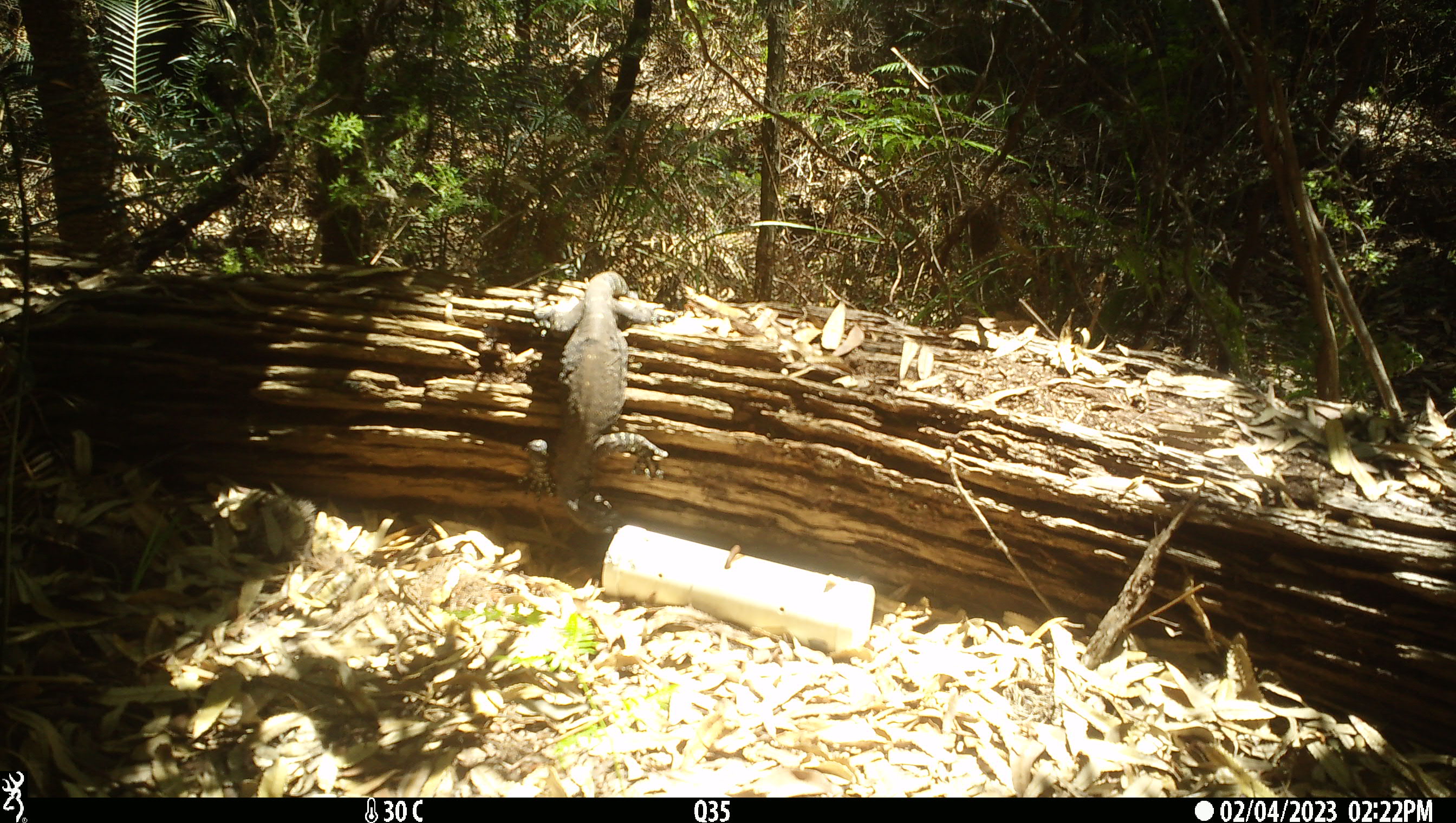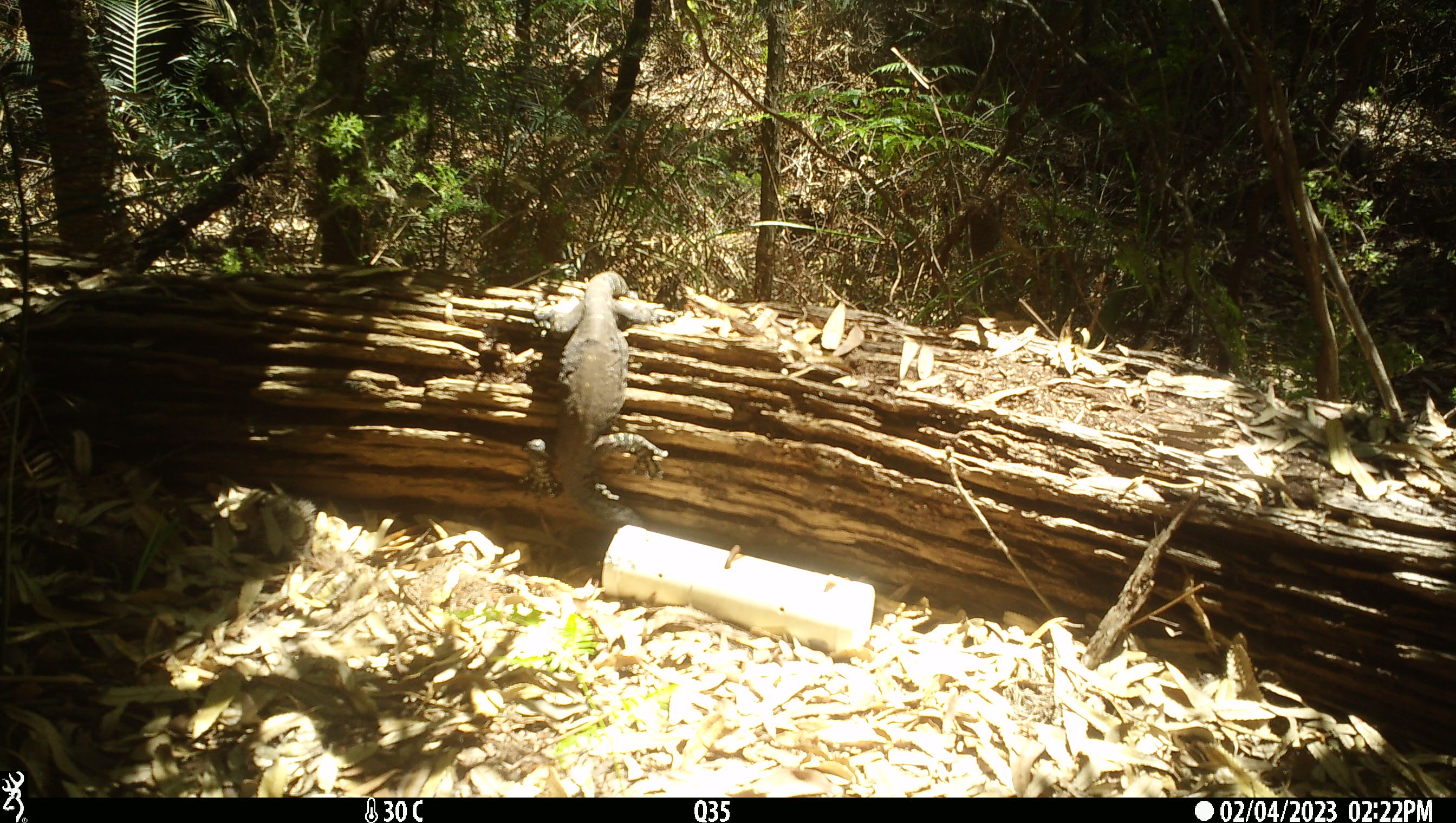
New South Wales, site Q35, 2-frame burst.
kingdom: Animalia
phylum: Chordata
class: Reptilia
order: Squamata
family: Varanidae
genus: Varanus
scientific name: Varanus varius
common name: lace monitor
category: goanna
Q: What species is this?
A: Goanna (lace monitor) (Varanus varius).